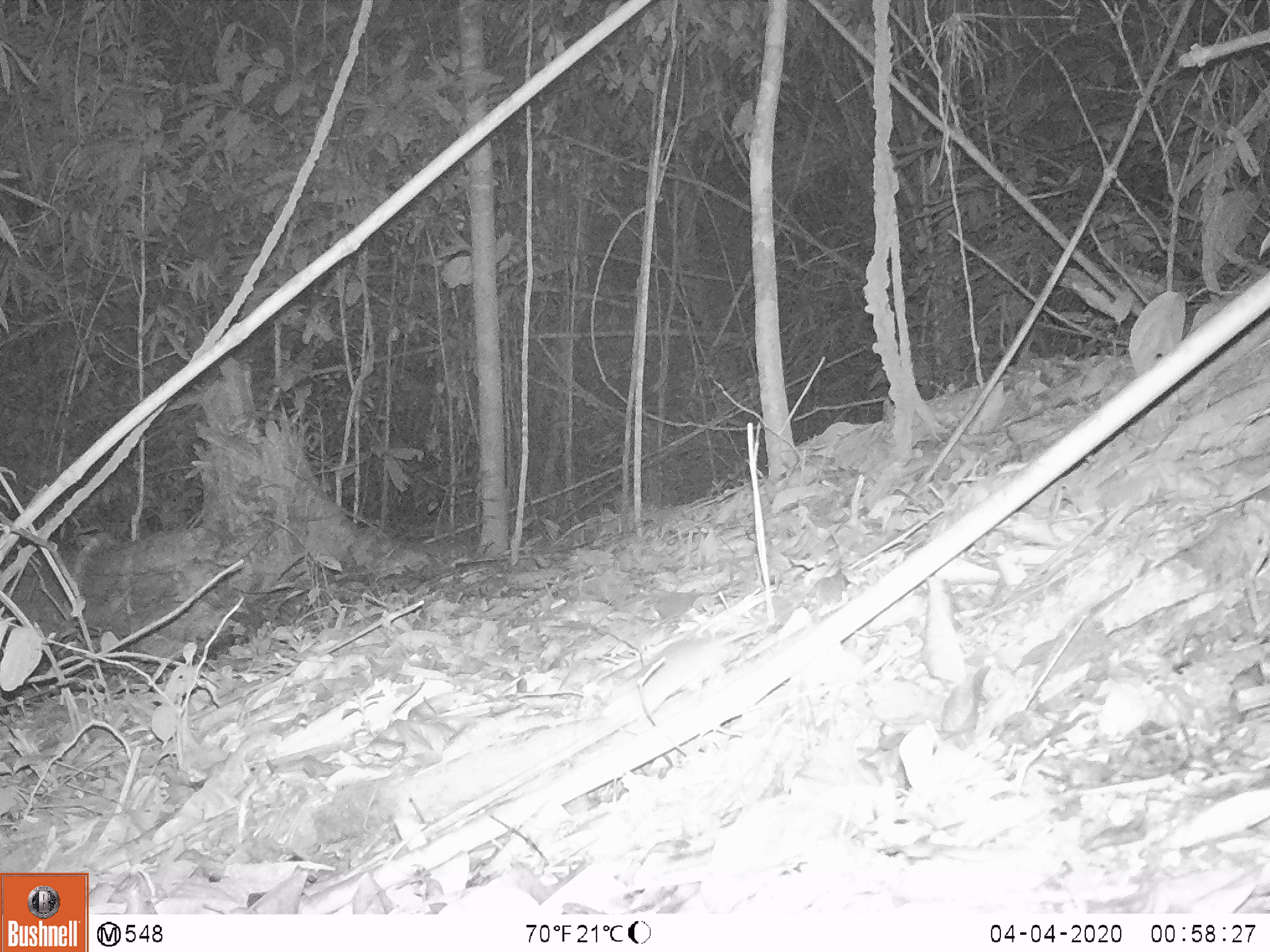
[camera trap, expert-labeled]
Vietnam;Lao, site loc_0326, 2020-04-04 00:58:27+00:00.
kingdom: Animalia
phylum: Chordata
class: Mammalia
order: Rodentia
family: Muridae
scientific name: Muridae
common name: old-world mice and rats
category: unidentified murid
Unidentified murid (old-world mice and rats) (Muridae). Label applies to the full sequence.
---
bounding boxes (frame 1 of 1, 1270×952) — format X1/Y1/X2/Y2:
unidentified murid: 635/619/771/719